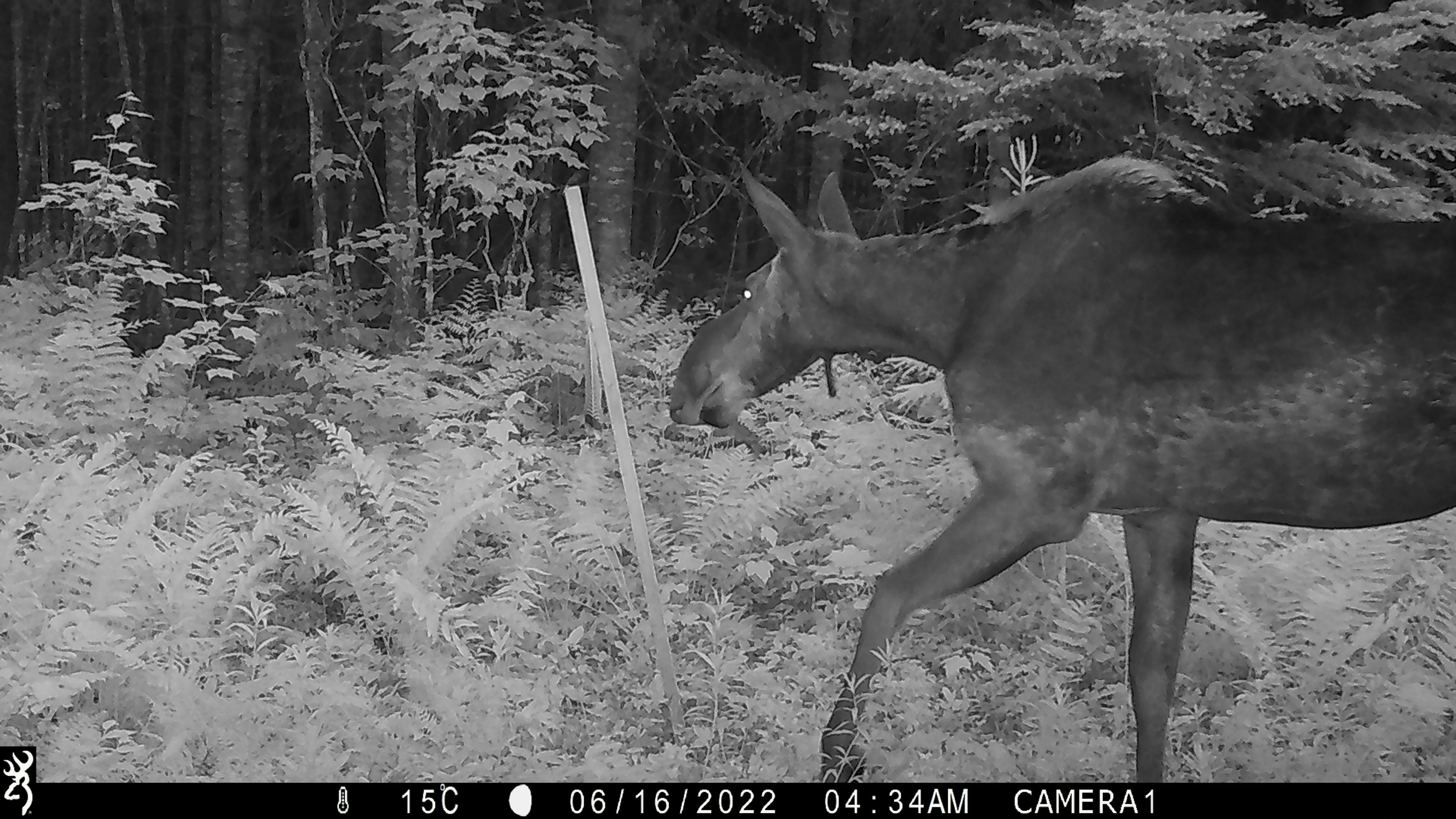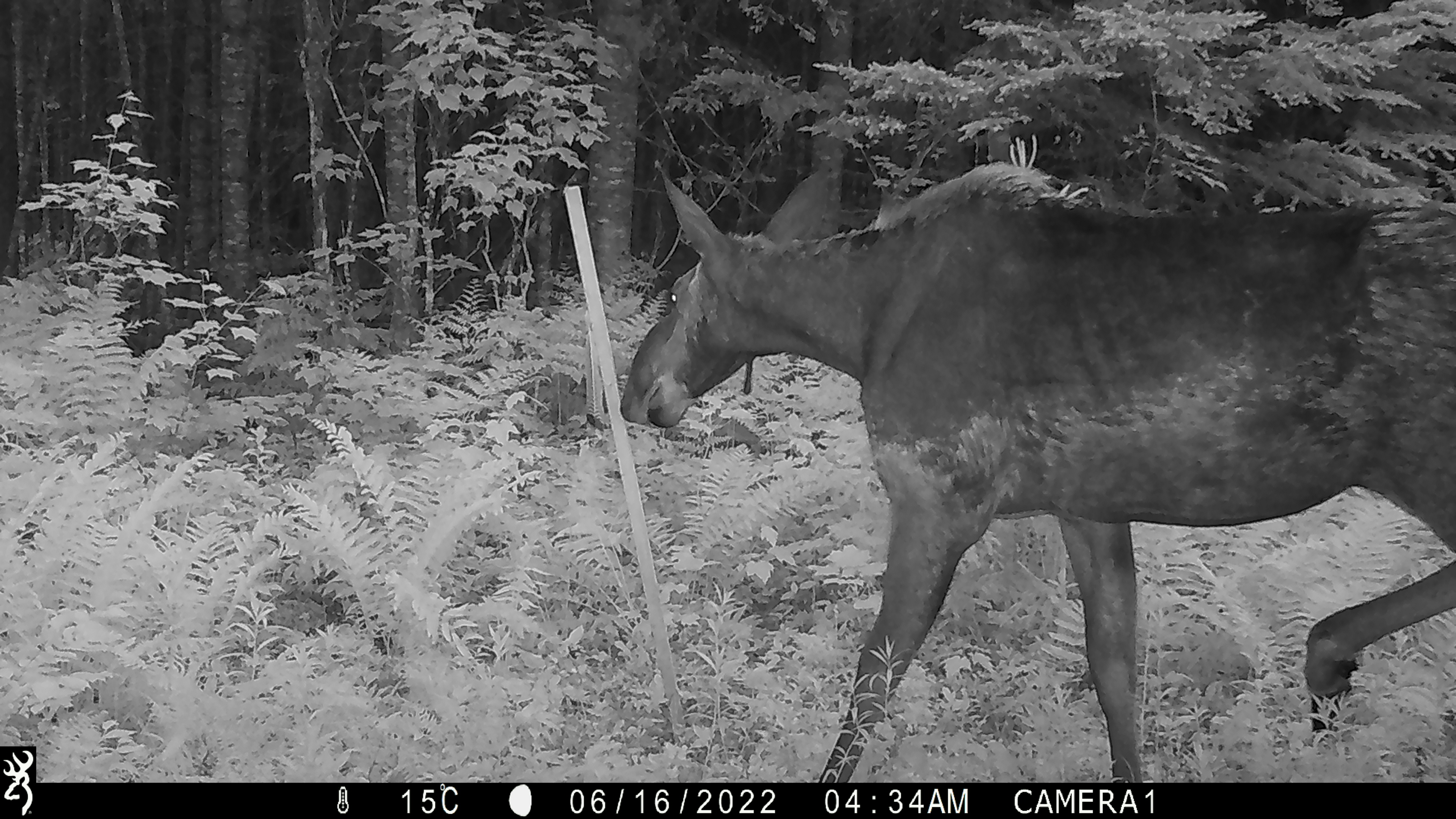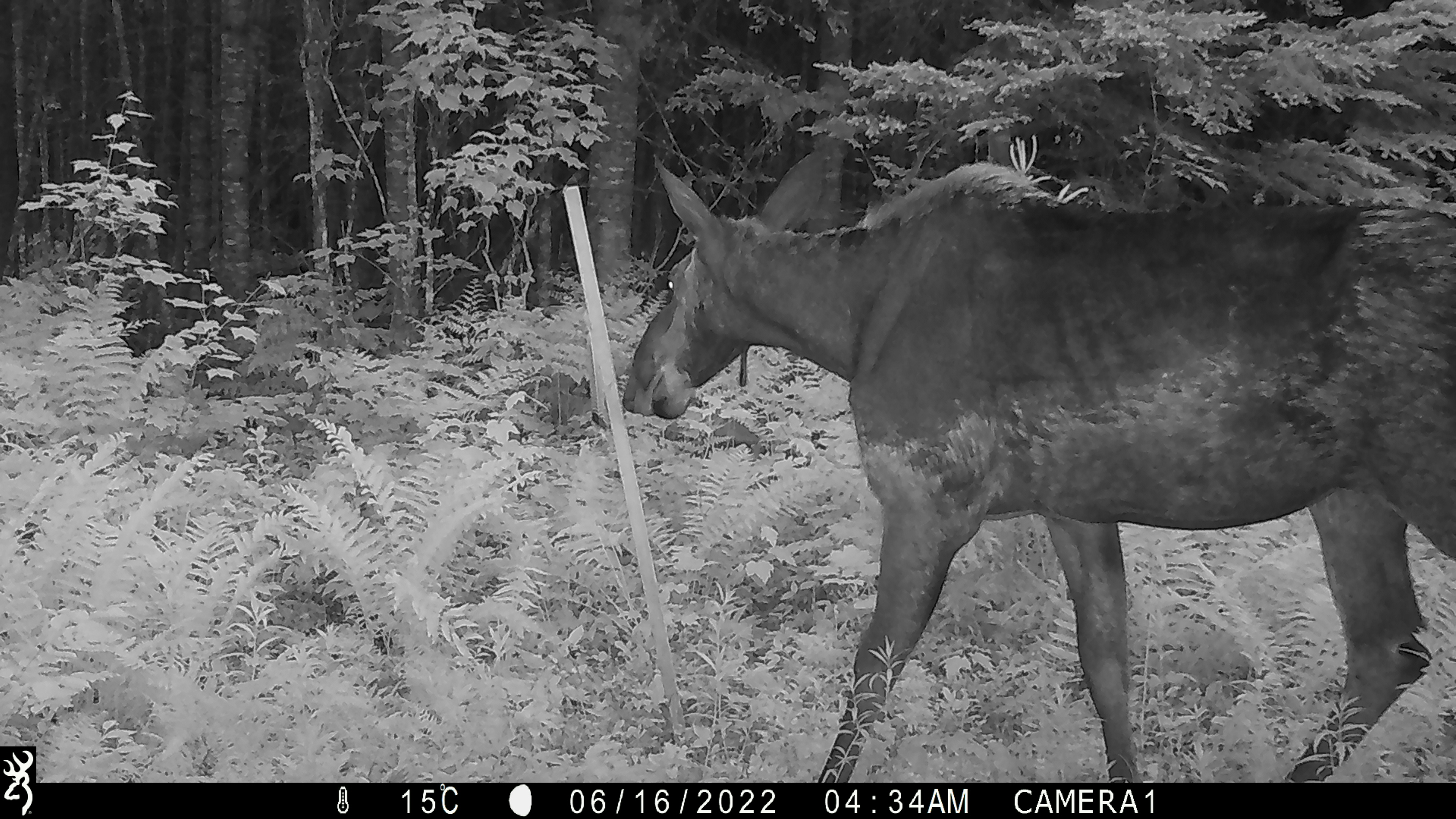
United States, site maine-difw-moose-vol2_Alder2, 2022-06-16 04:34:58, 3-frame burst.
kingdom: Animalia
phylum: Chordata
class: Mammalia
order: Artiodactyla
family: Cervidae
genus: Alces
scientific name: Alces alces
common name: moose